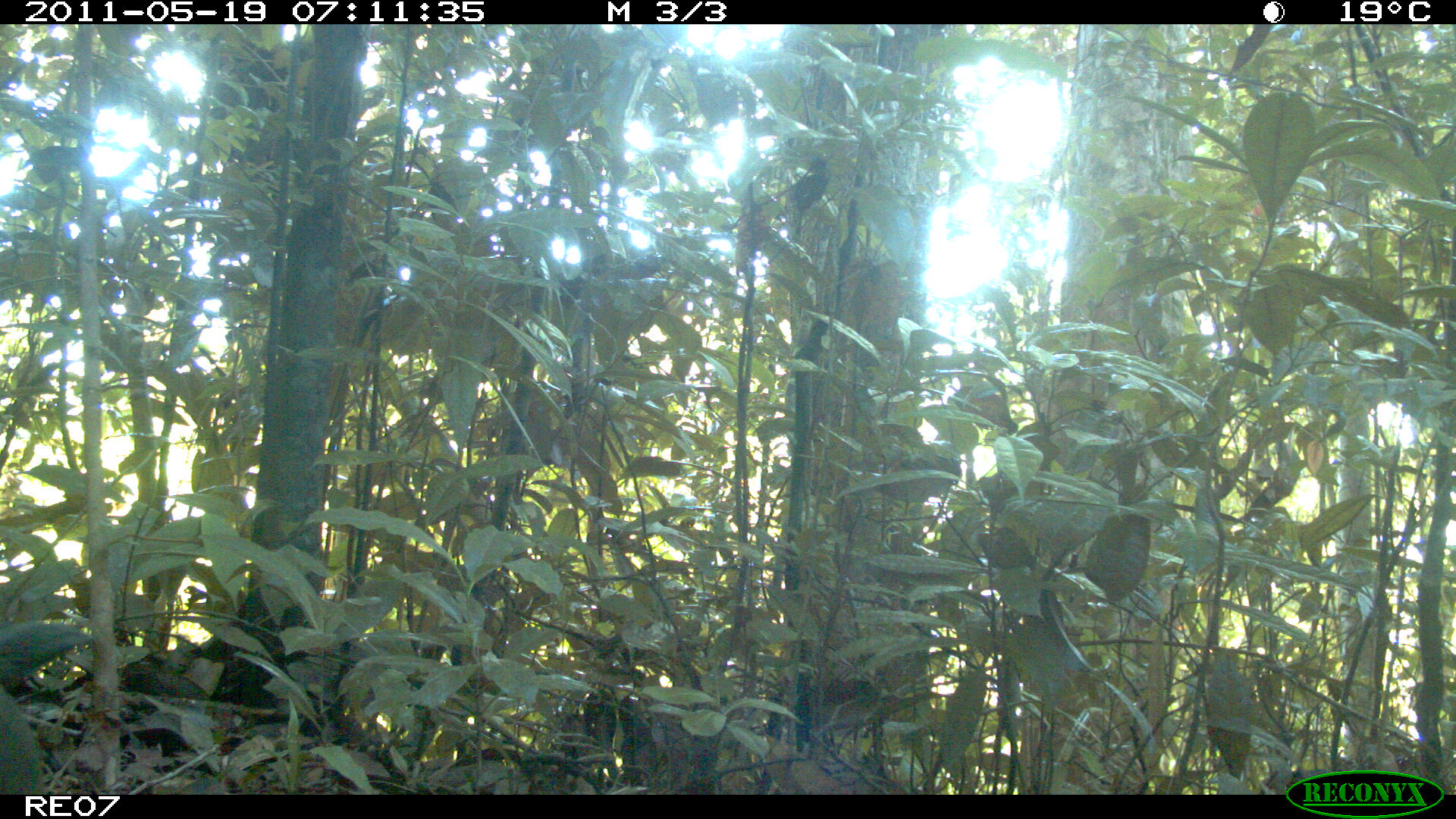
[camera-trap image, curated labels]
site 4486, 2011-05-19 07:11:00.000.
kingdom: Animalia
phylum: Chordata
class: Aves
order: Cuculiformes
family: Cuculidae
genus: Coua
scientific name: Coua serriana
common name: red-breasted coua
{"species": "Coua serriana (red-breasted coua)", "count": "1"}